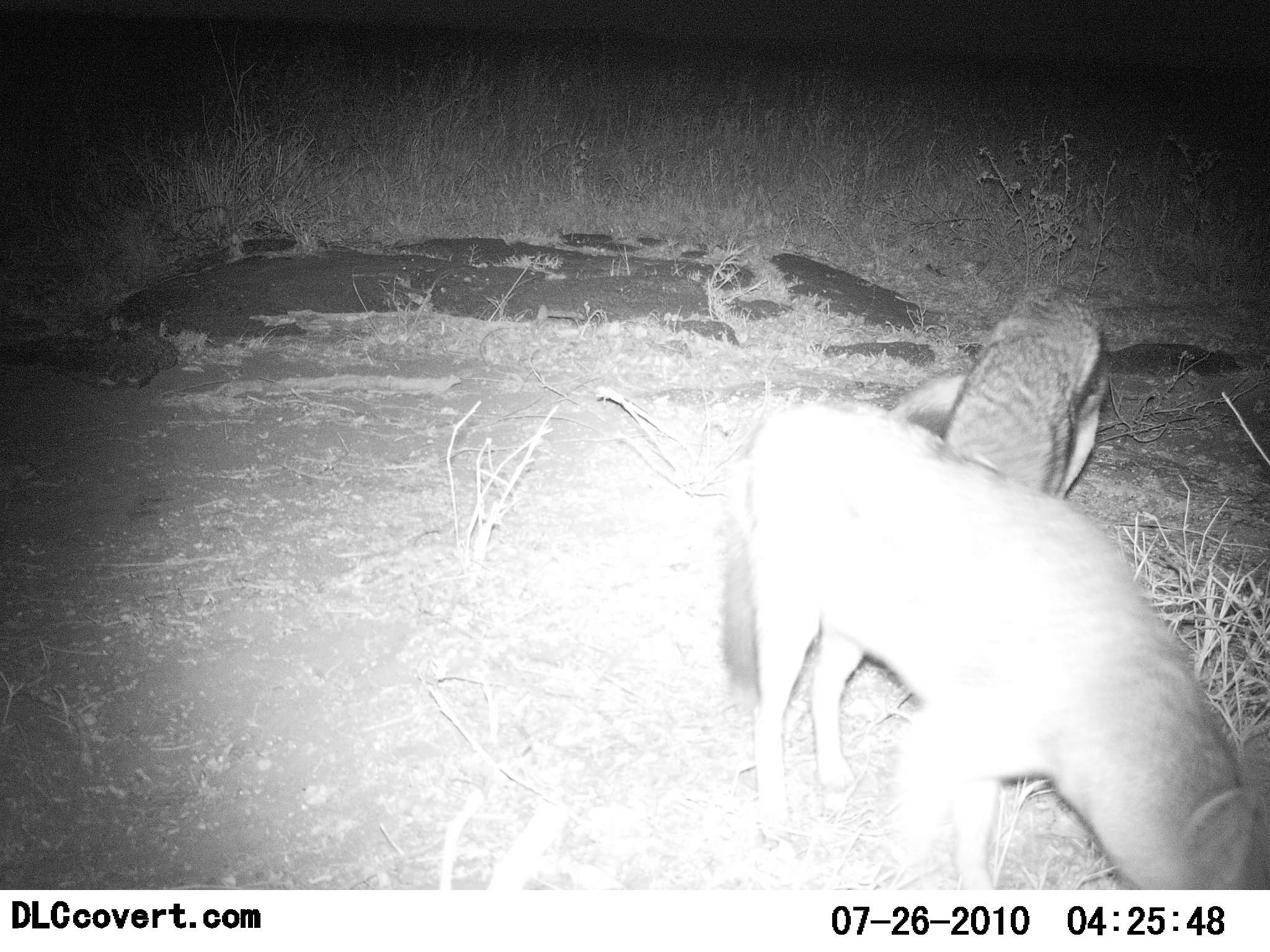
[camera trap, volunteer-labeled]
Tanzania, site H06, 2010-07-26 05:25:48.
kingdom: Animalia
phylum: Chordata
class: Mammalia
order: Carnivora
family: Canidae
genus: Lupulella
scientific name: Lupulella mesomelas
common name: black-backed jackal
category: jackal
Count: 2.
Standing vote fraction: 89%.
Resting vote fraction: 0%.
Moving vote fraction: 11%.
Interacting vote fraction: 0%.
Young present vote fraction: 0%.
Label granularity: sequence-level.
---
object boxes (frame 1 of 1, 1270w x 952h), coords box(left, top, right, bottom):
animal: box(721, 405, 1270, 891); box(887, 290, 1109, 491)